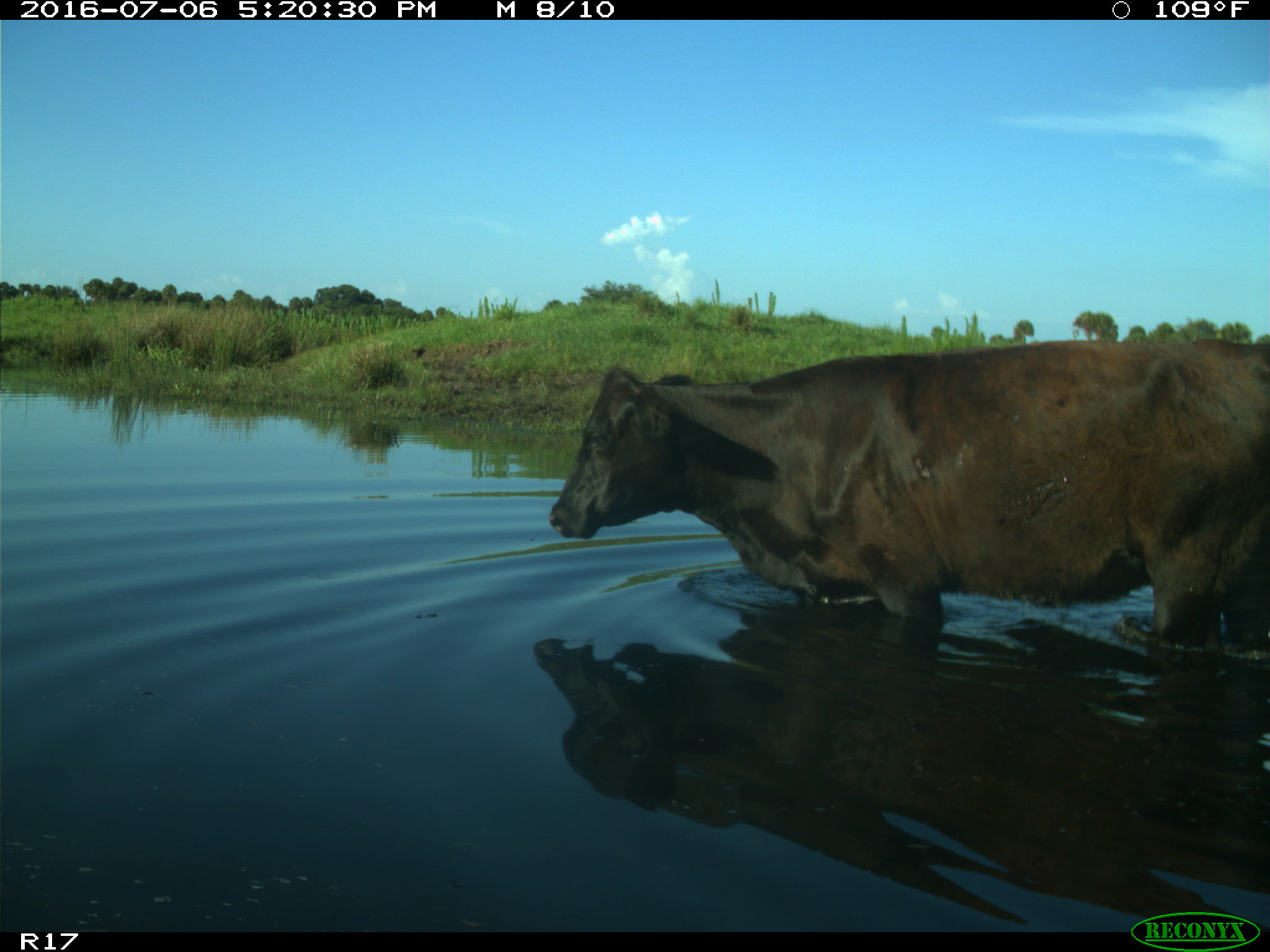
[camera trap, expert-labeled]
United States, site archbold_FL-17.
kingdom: Animalia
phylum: Chordata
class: Mammalia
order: Artiodactyla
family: Bovidae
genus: Bos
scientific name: Bos taurus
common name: domestic cow